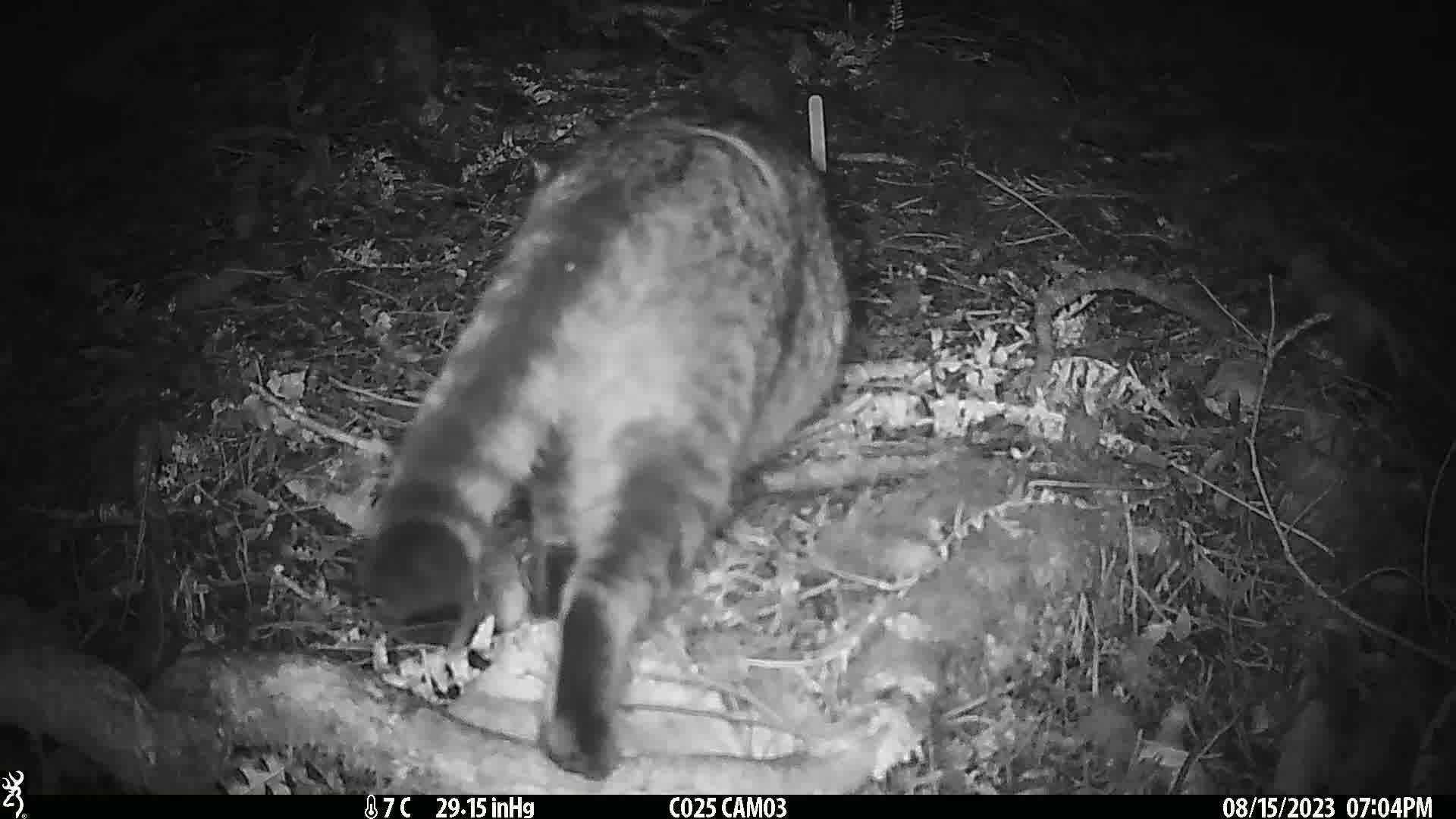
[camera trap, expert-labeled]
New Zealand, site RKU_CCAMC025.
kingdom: Animalia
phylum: Chordata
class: Mammalia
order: Carnivora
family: Felidae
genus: Felis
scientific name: Felis catus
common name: domestic cat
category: cat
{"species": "cat (domestic cat) (Felis catus)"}